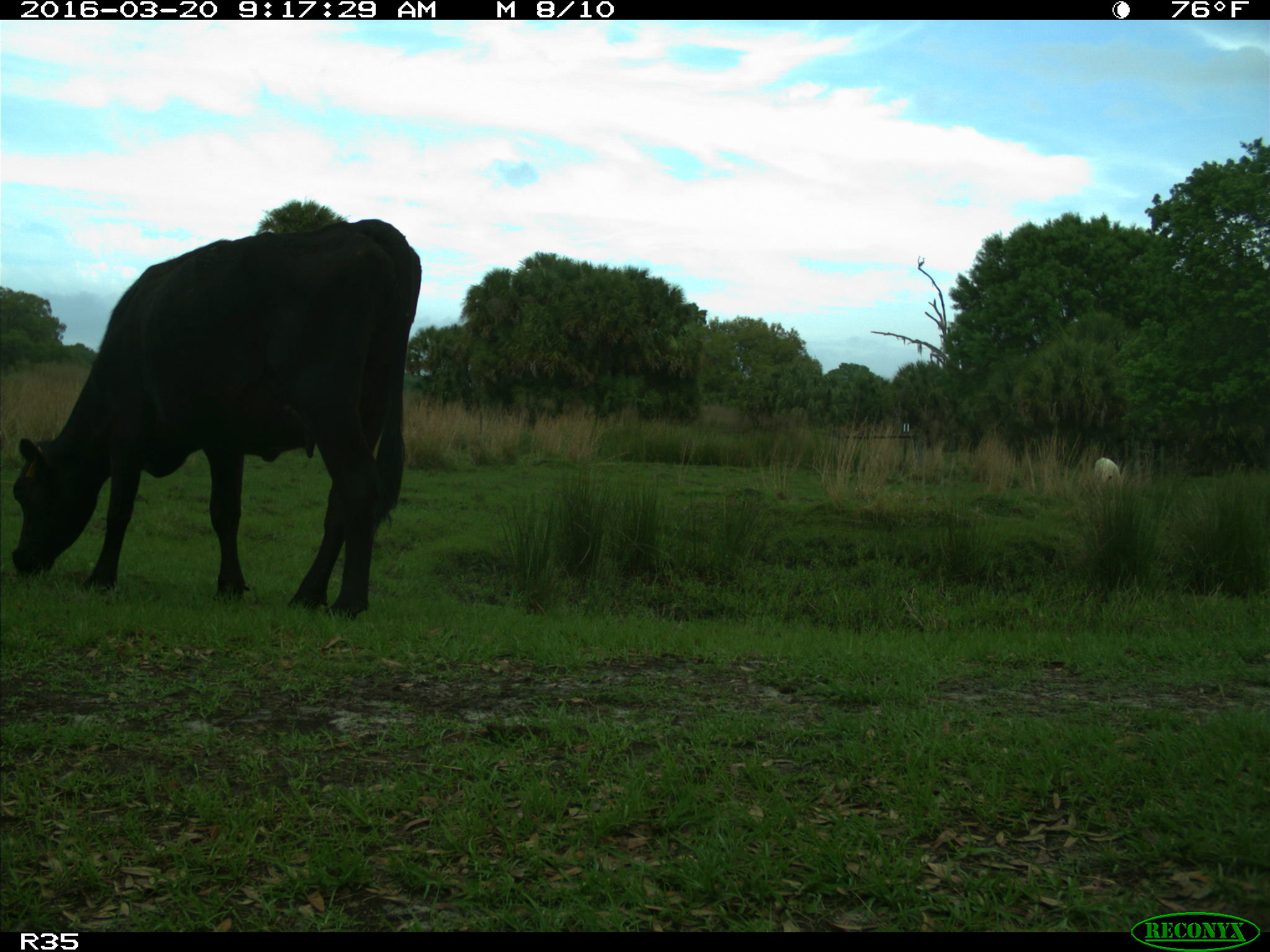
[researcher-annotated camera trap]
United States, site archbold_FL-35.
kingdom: Animalia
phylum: Chordata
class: Mammalia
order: Artiodactyla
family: Bovidae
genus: Bos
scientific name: Bos taurus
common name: domestic cow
Bos taurus (domestic cow).